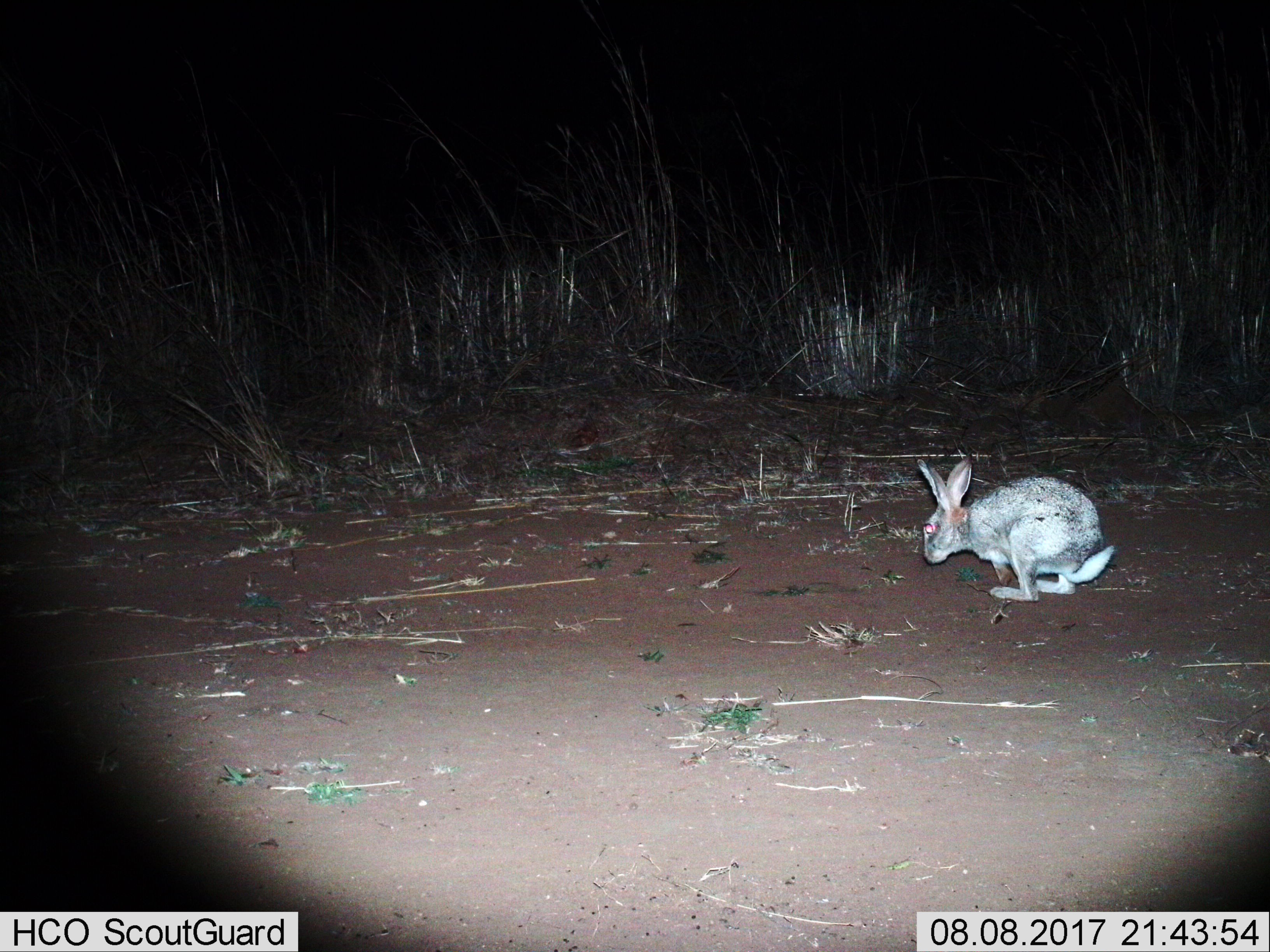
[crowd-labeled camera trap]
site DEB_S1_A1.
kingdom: Animalia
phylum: Chordata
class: Mammalia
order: Lagomorpha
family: Leporidae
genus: Lepus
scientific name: Lepus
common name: hare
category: hareunknown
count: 1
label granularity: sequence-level